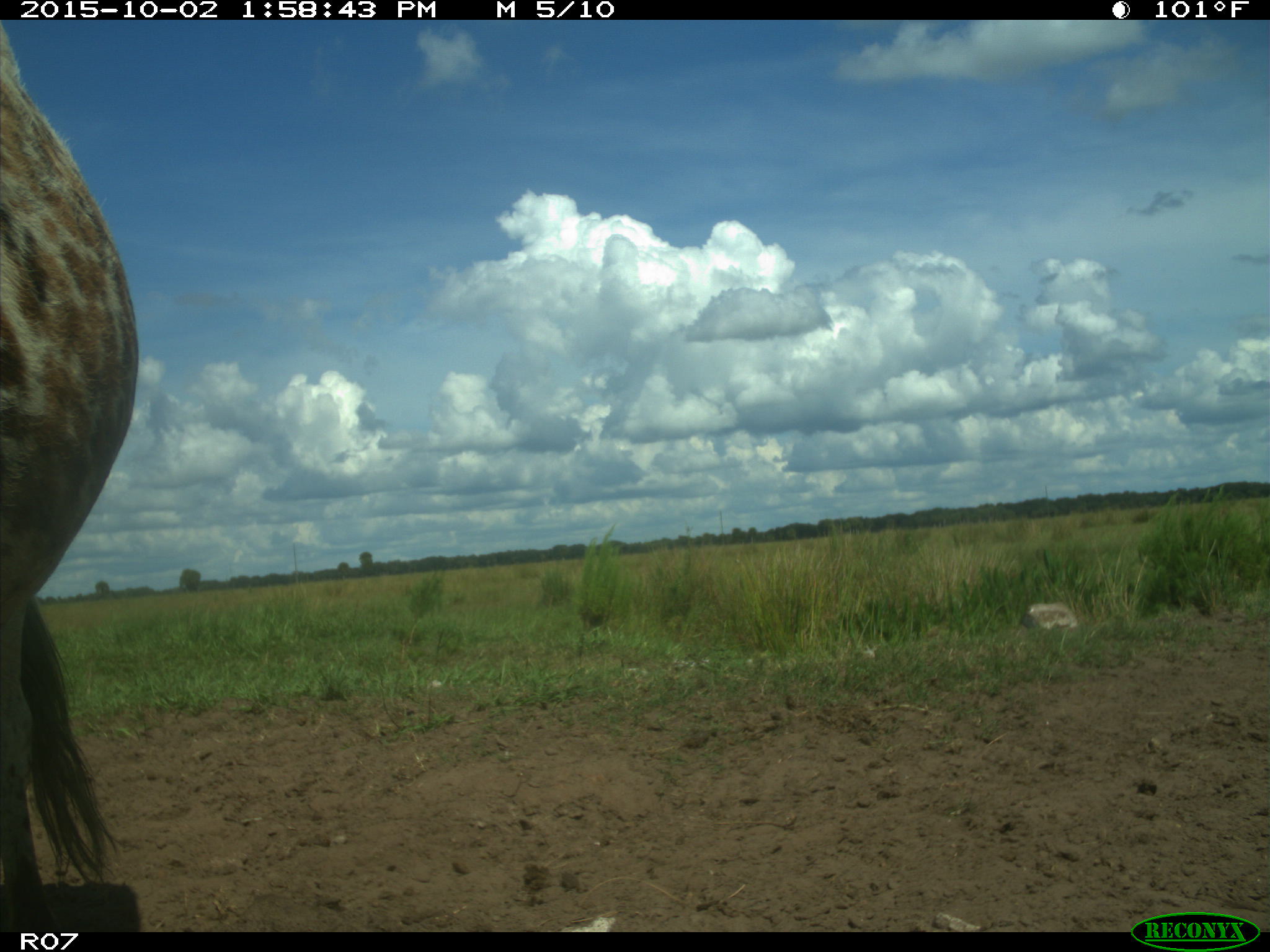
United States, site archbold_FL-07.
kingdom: Animalia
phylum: Chordata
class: Mammalia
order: Artiodactyla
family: Bovidae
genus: Bos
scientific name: Bos taurus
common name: domestic cow